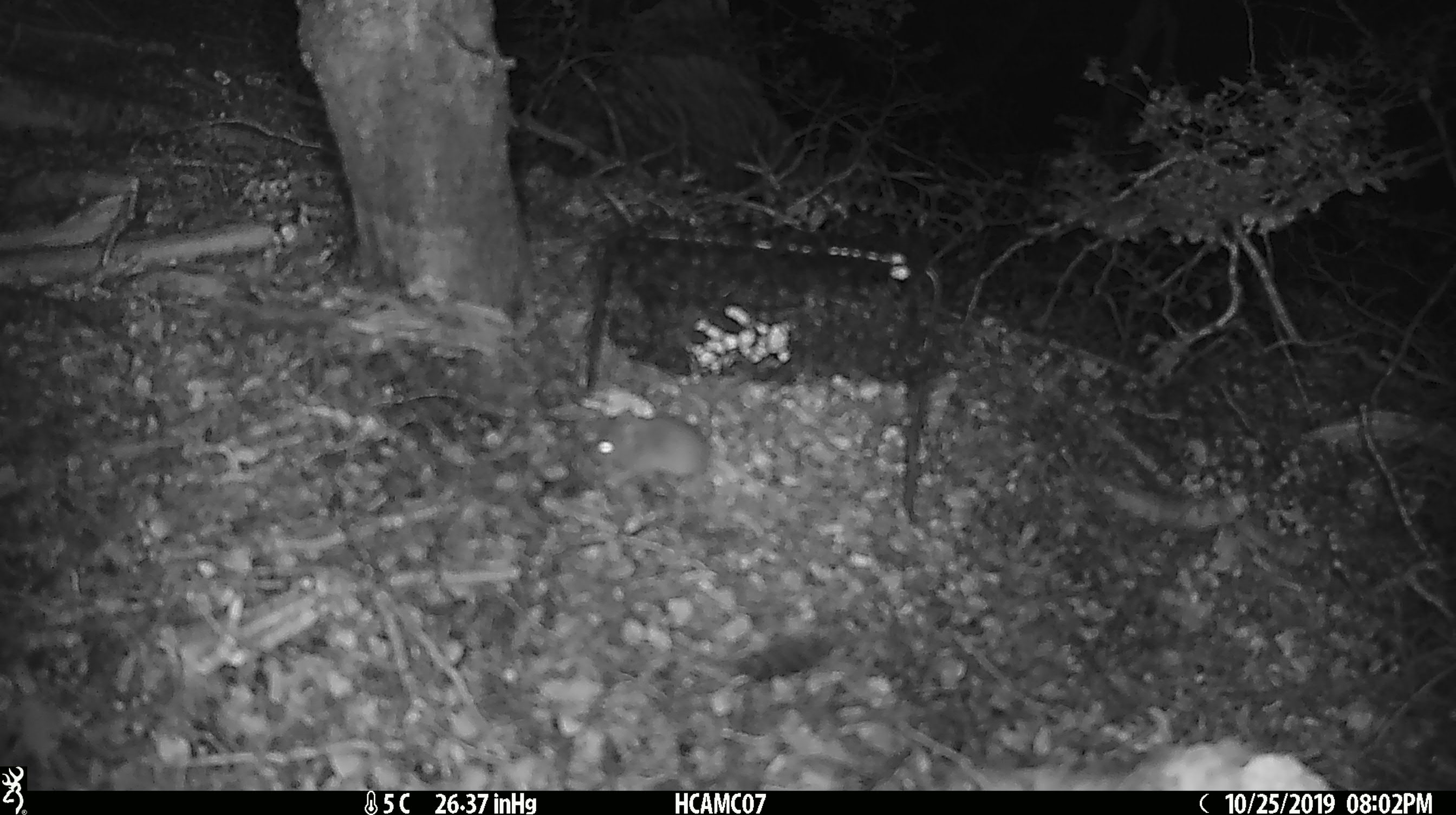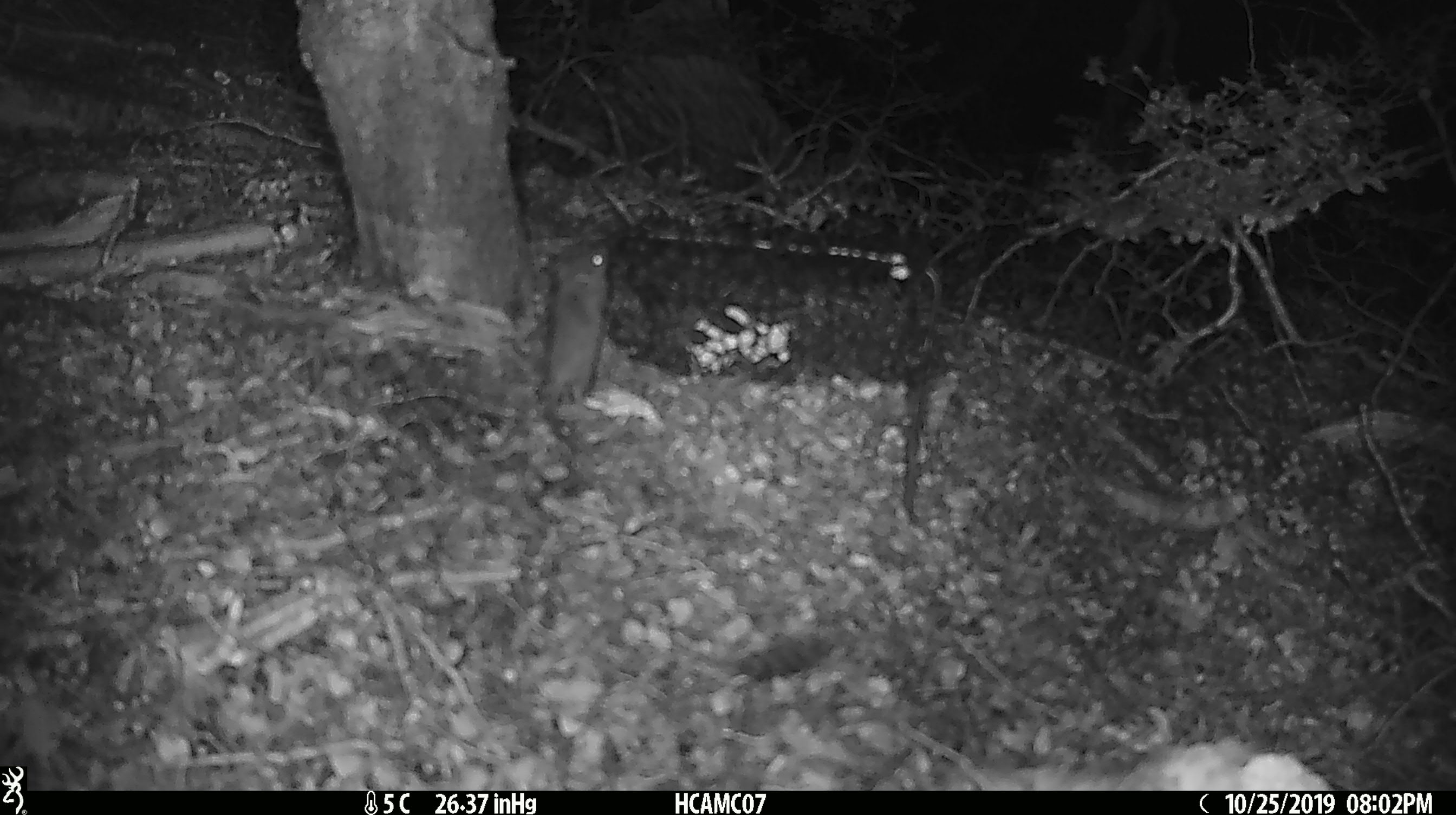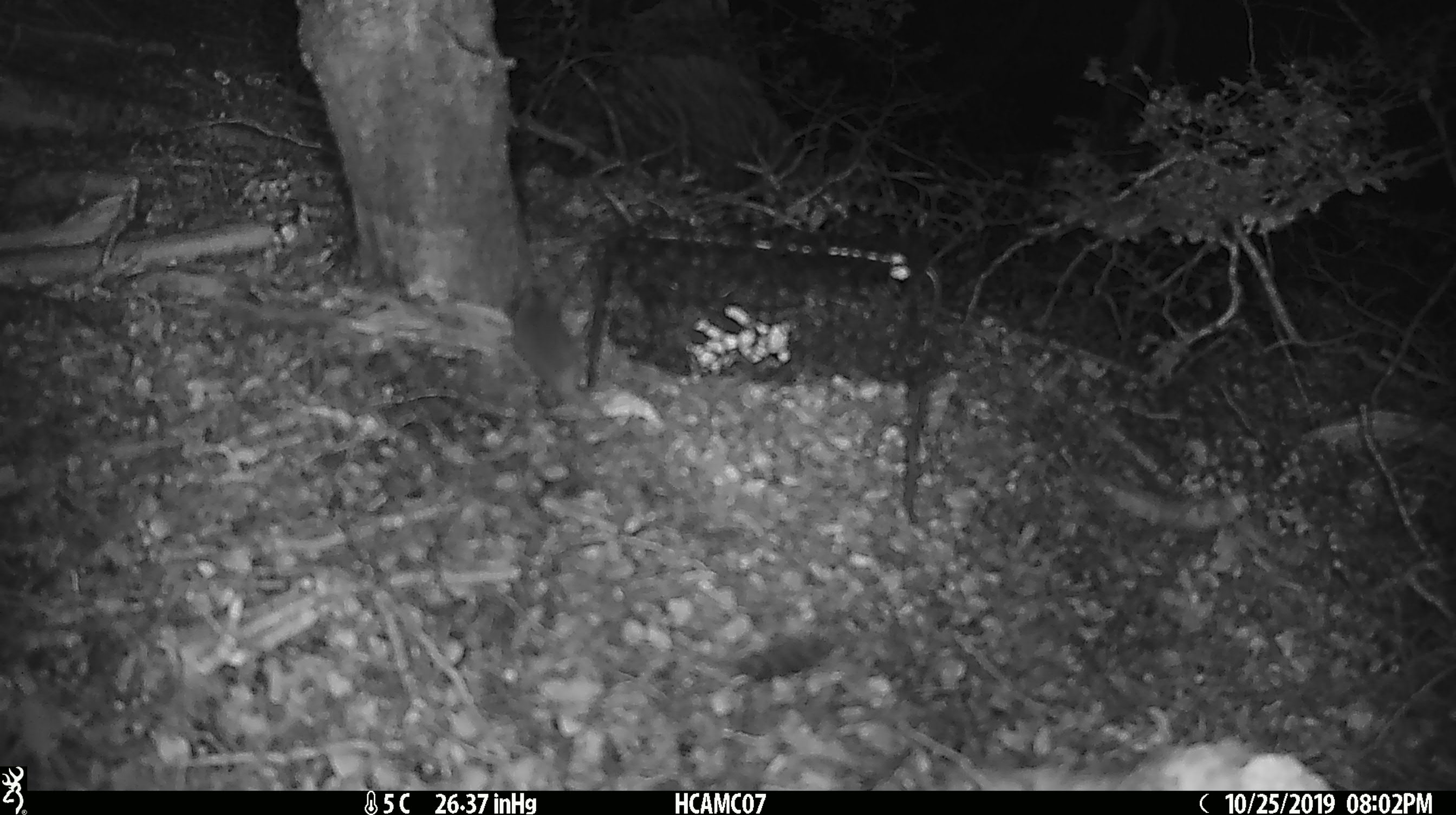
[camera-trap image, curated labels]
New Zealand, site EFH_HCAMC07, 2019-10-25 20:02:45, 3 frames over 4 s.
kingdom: Animalia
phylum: Chordata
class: Mammalia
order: Rodentia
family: Muridae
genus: Mus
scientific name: Mus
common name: mouse